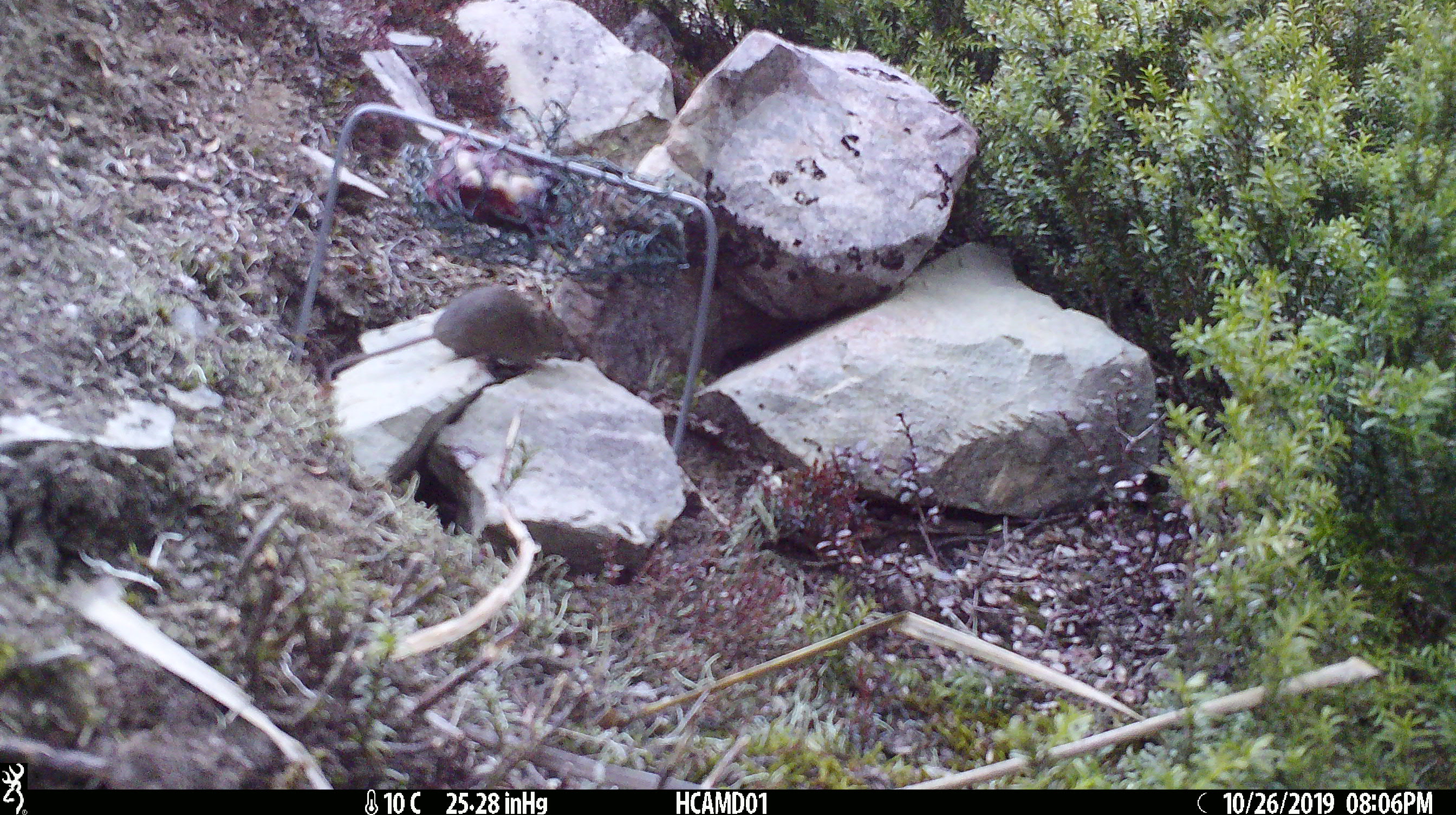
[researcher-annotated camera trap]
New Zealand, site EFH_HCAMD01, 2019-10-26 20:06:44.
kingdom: Animalia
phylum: Chordata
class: Mammalia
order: Rodentia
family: Muridae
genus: Mus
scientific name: Mus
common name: mouse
Mouse (Mus).